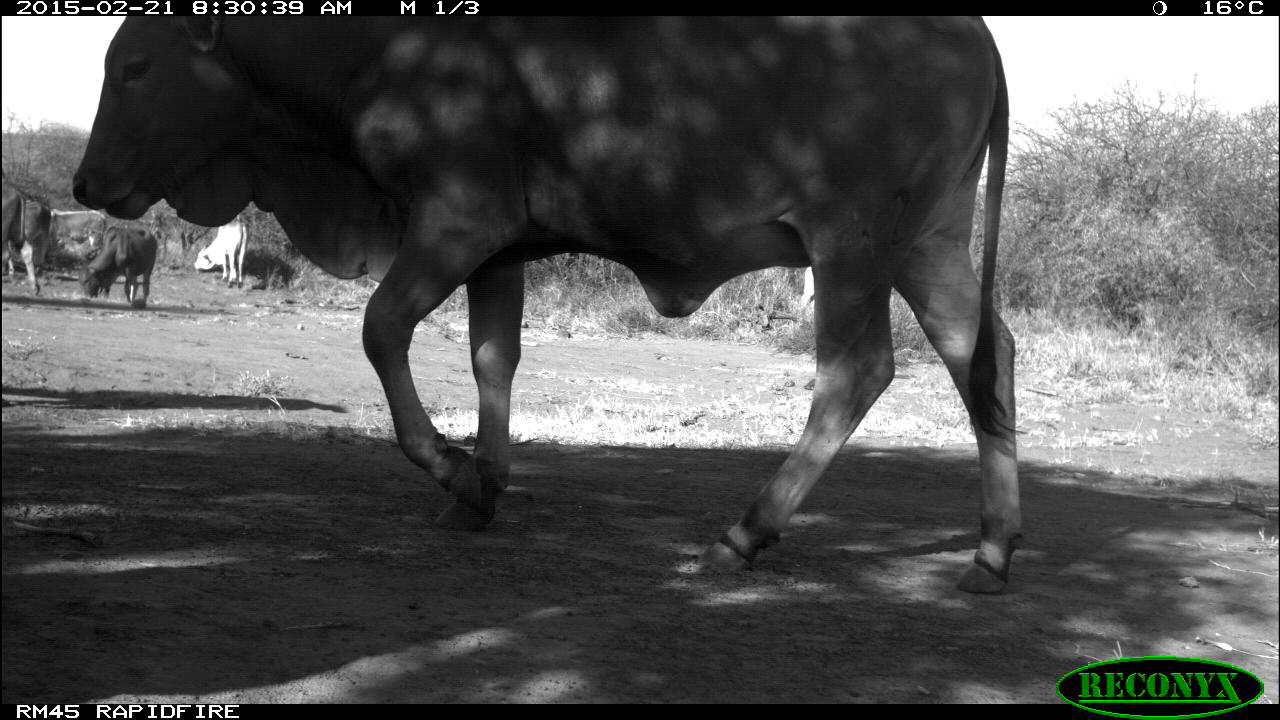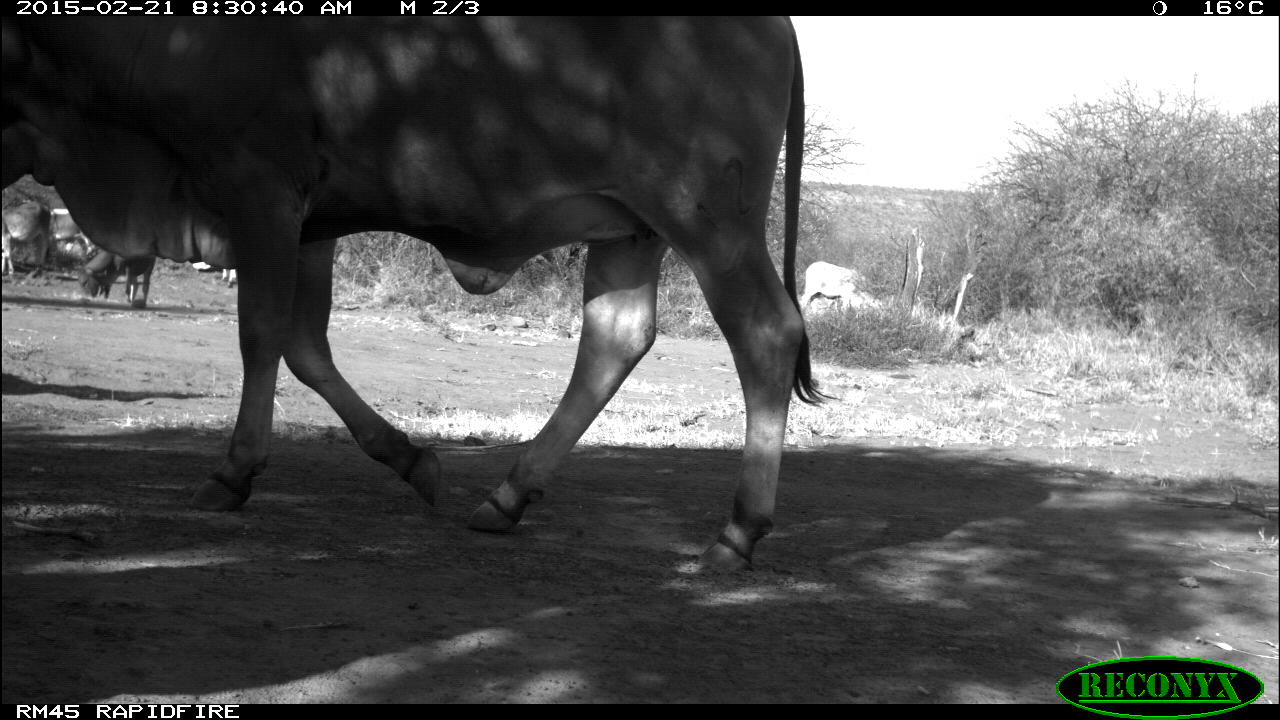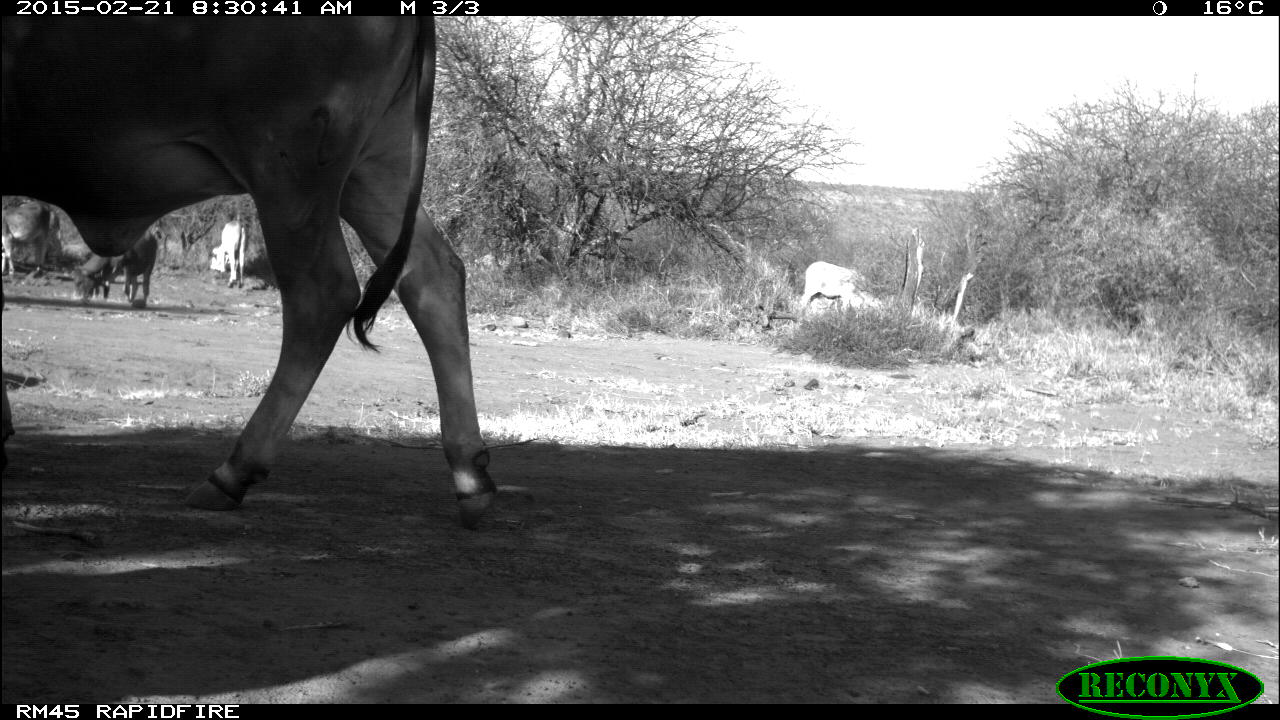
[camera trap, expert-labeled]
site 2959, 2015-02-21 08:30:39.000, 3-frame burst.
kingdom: Animalia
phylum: Chordata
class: Mammalia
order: Artiodactyla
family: Bovidae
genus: Bos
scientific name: Bos taurus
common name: domestic cattle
Bos taurus (domestic cattle), count 16.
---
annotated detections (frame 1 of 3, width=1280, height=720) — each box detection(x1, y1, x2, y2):
bos taurus: detection(73, 15, 1030, 593); detection(77, 227, 157, 306); detection(193, 220, 250, 288); detection(10, 200, 50, 293); detection(0, 185, 23, 293)